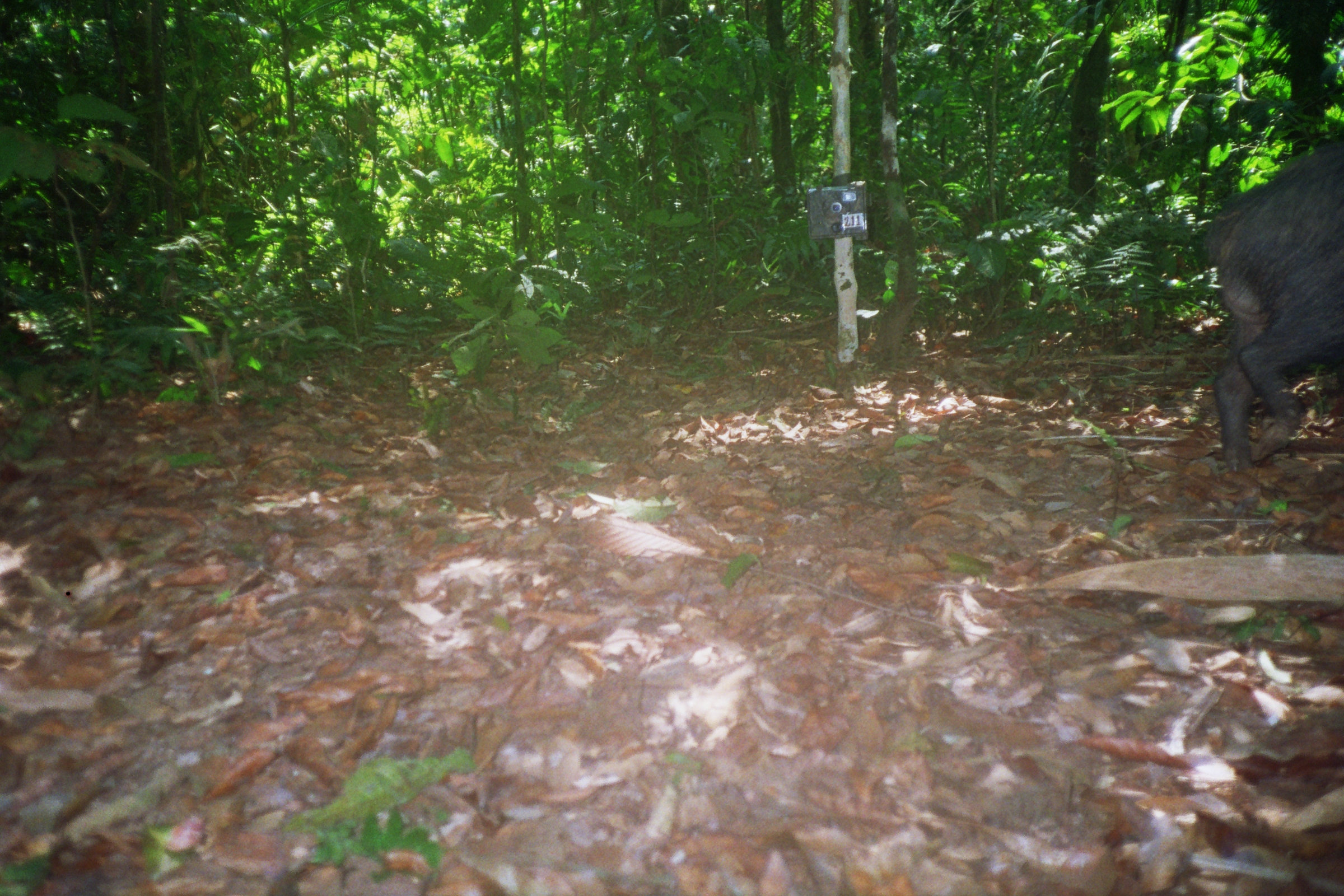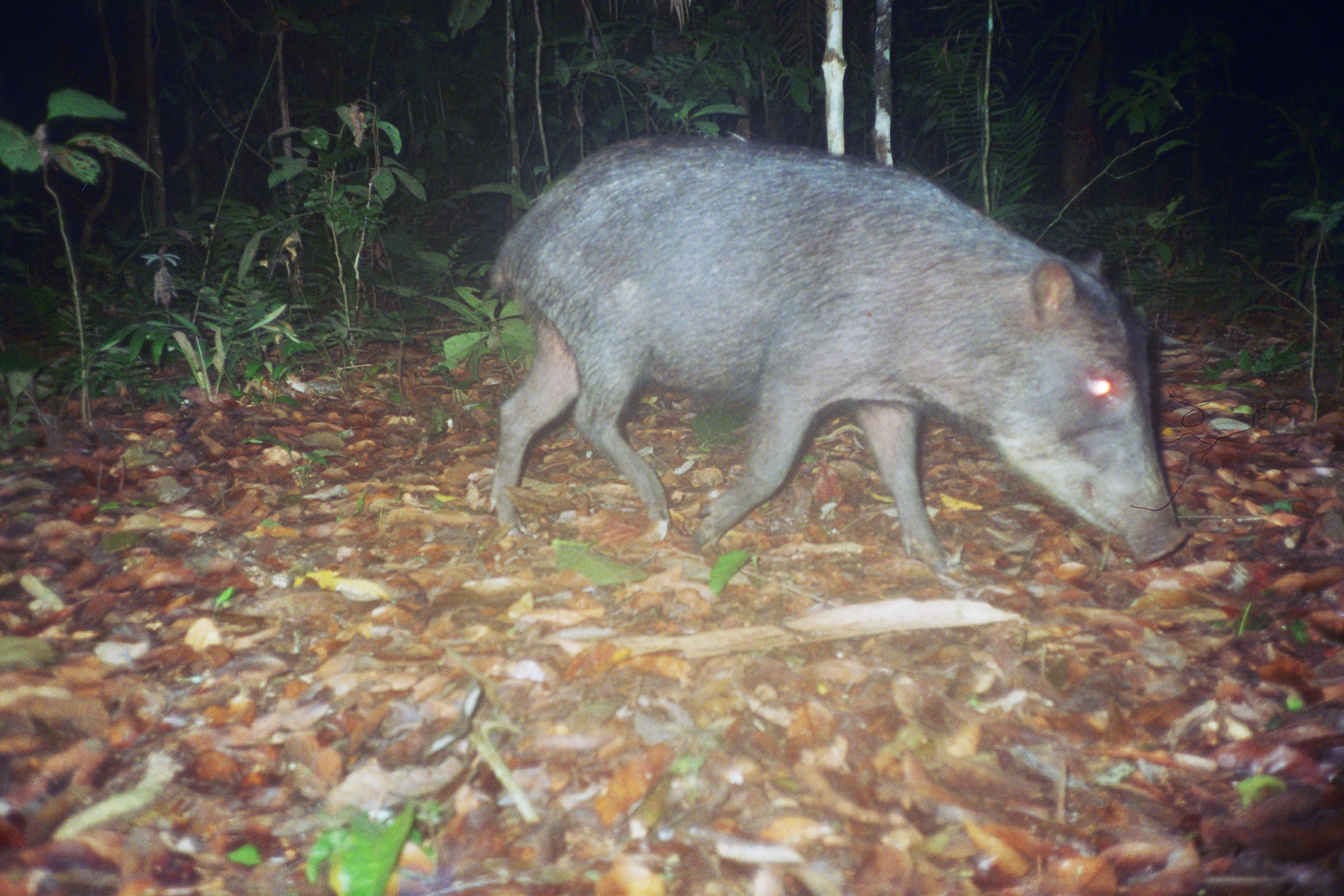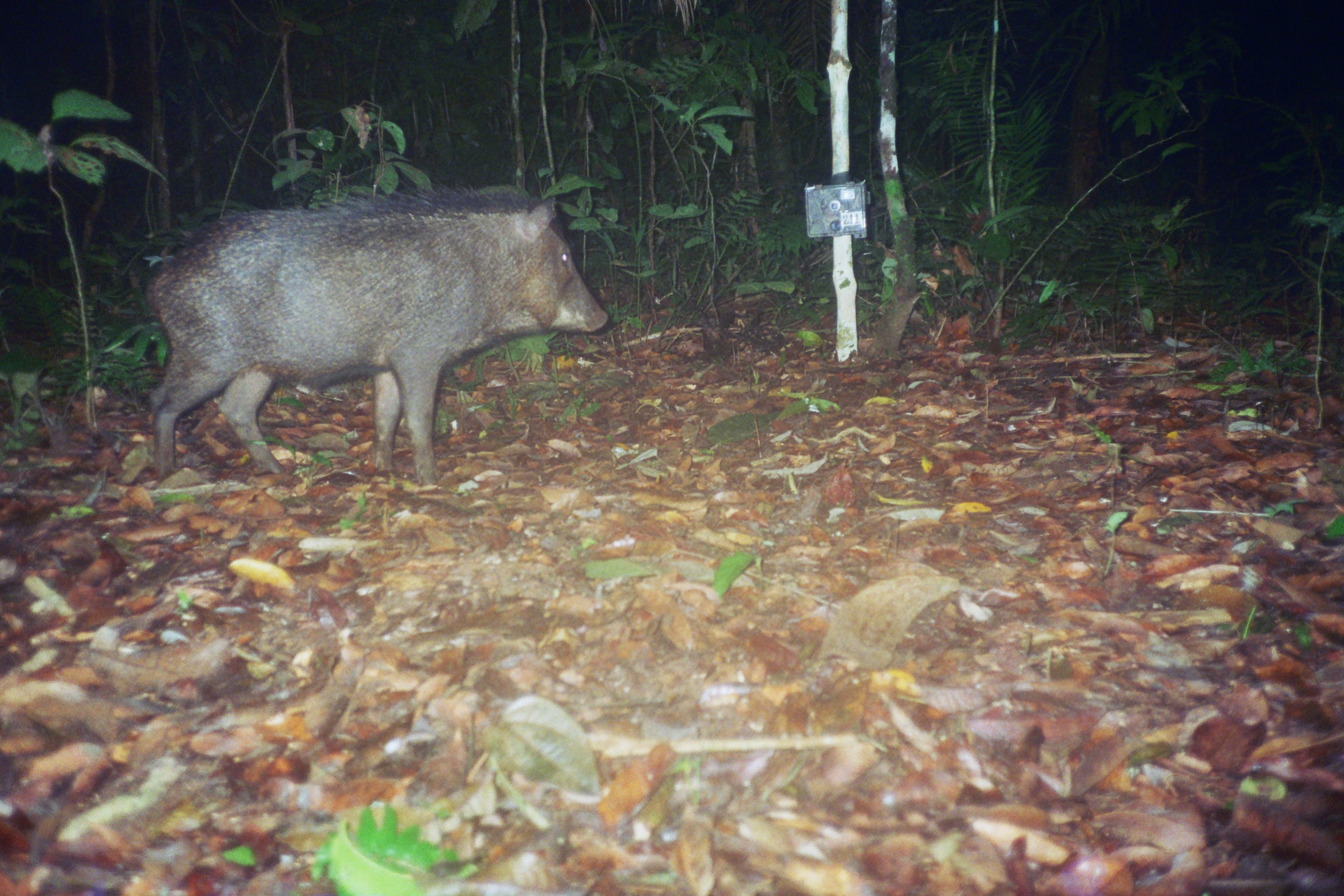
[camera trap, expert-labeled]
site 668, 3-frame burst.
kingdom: Animalia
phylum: Chordata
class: Mammalia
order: Artiodactyla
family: Tayassuidae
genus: Tayassu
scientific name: Tayassu pecari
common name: white-lipped peccary